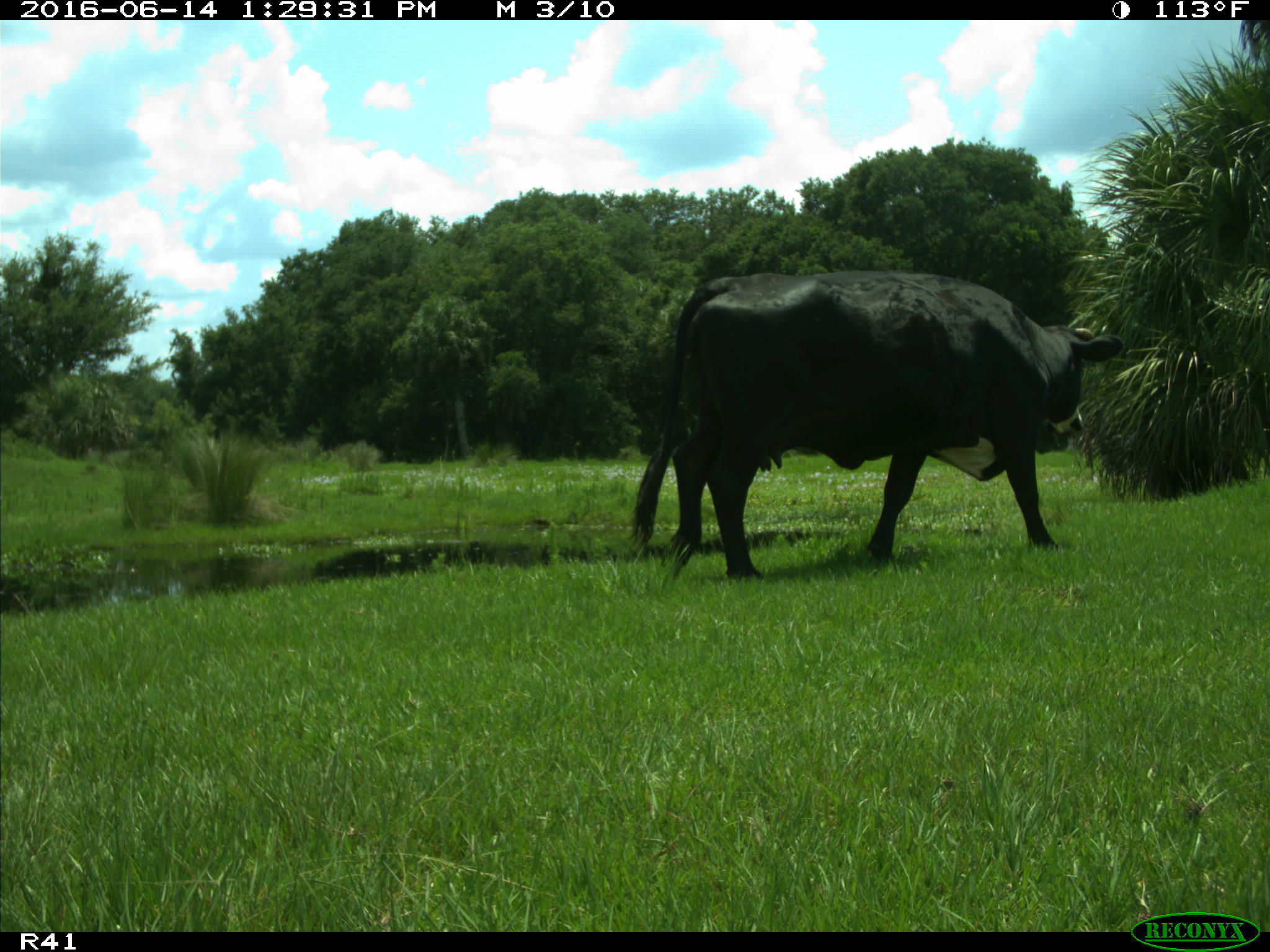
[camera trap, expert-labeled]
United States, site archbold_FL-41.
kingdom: Animalia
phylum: Chordata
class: Mammalia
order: Artiodactyla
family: Bovidae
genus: Bos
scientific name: Bos taurus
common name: domestic cow